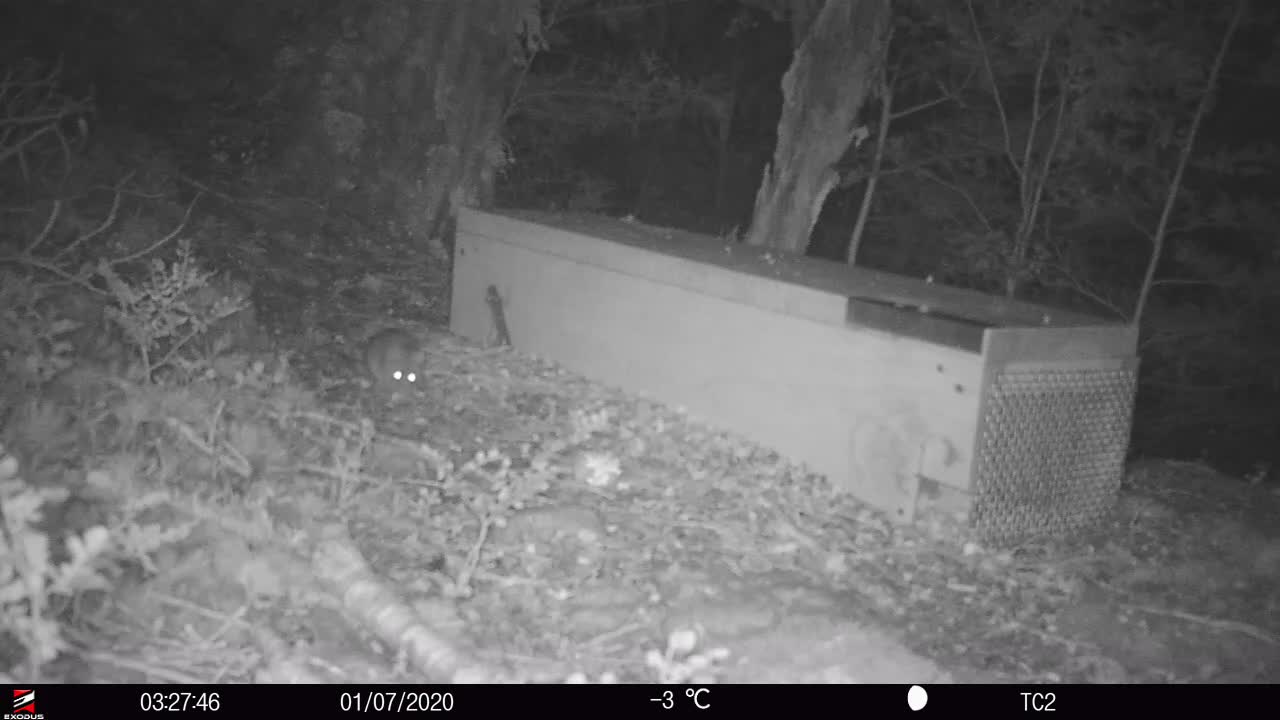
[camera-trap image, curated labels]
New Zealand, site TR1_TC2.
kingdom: Animalia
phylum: Chordata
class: Mammalia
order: Rodentia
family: Muridae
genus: Rattus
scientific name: Rattus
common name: rat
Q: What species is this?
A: Rat (Rattus).